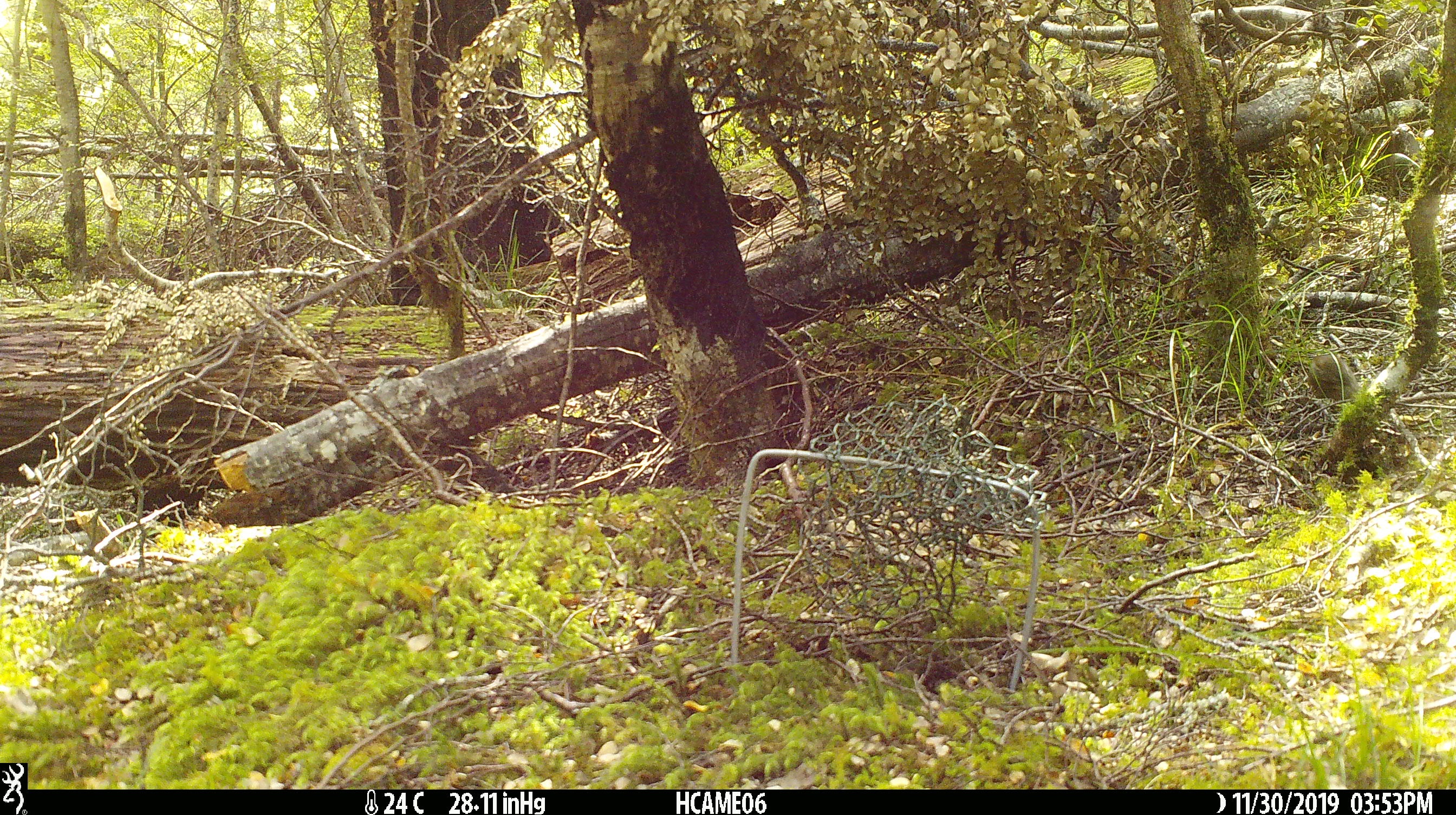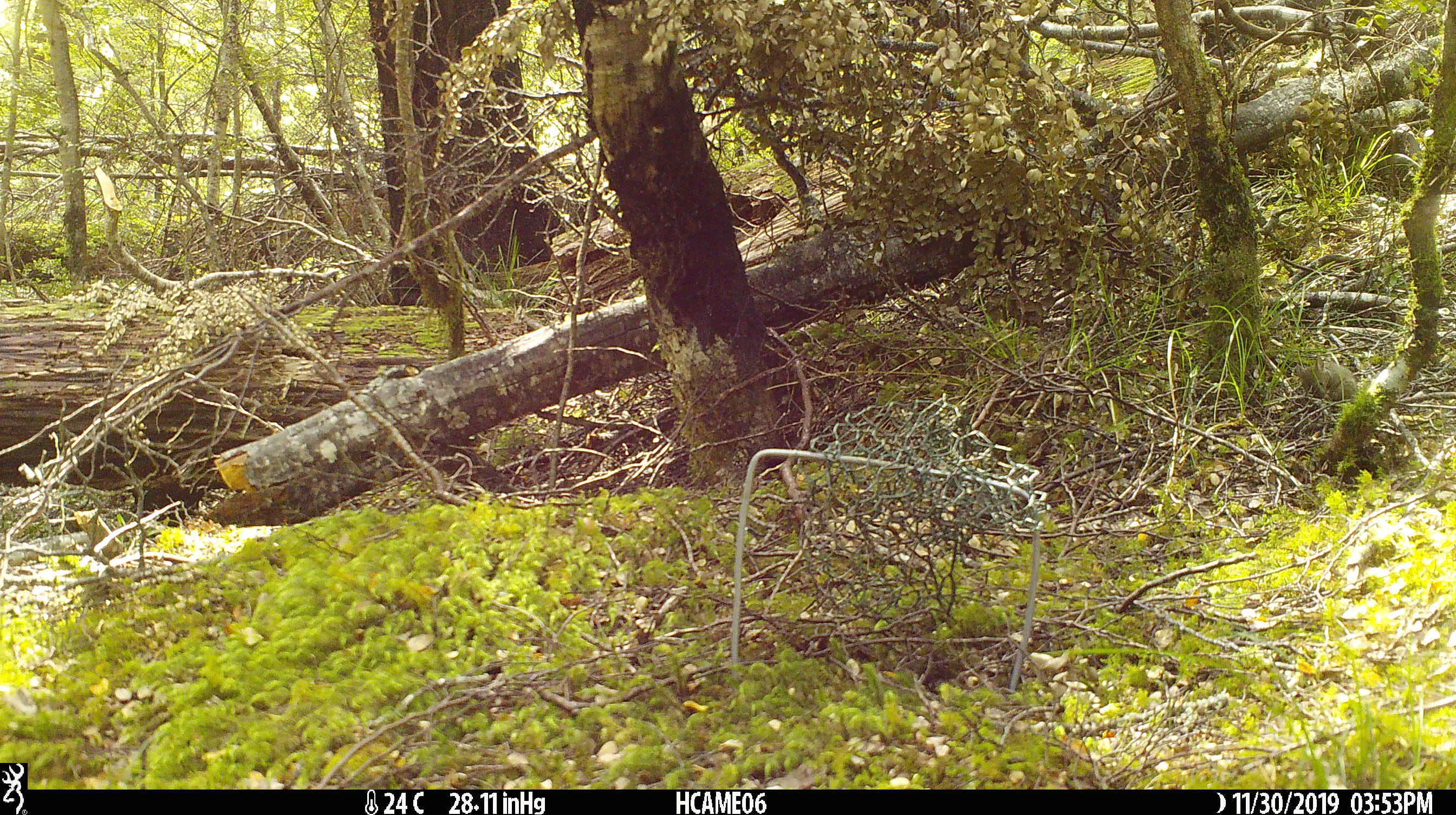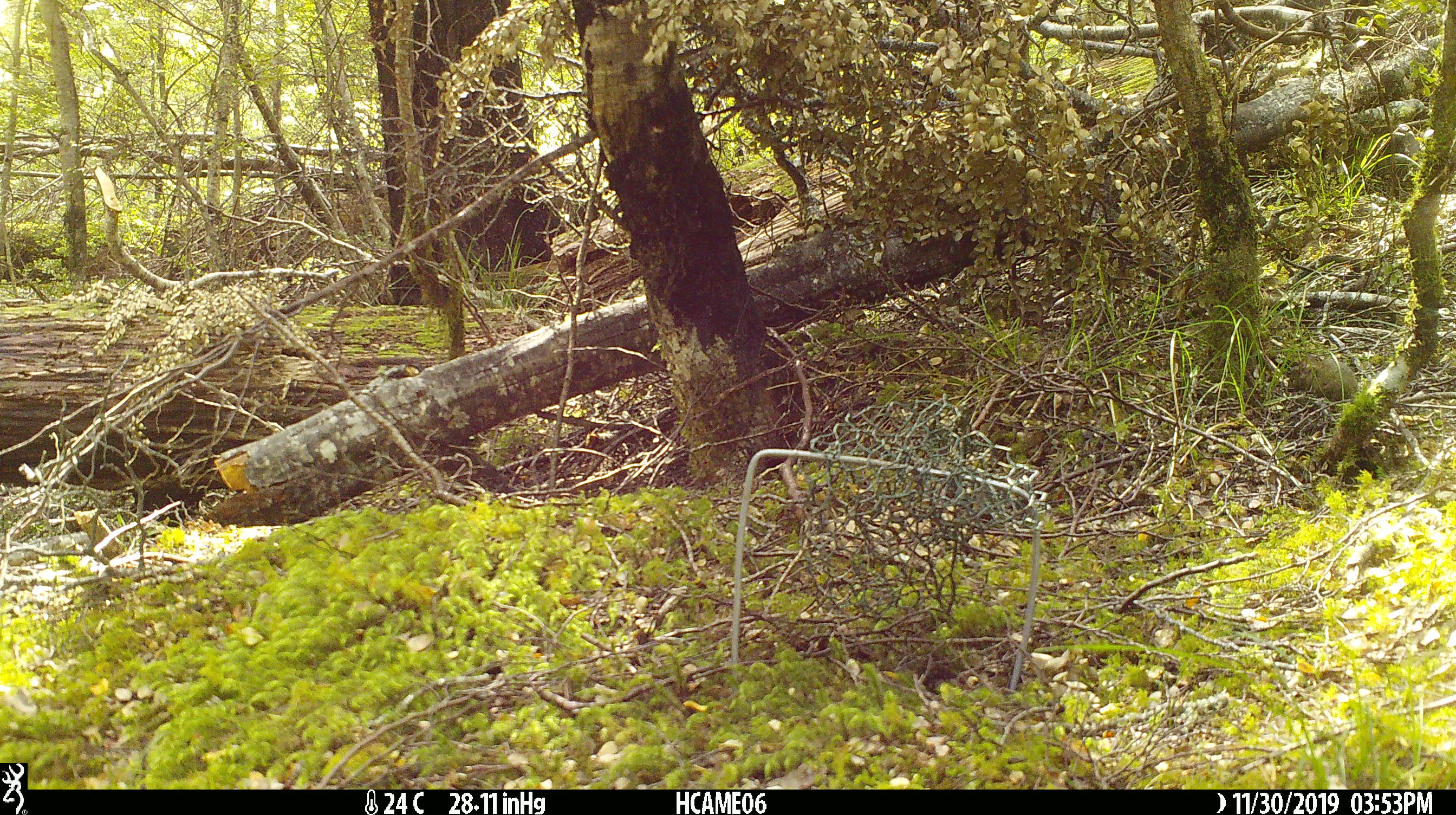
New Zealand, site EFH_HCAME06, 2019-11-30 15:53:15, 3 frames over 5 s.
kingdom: Animalia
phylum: Chordata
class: Mammalia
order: Rodentia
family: Muridae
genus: Mus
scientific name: Mus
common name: mouse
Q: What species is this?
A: Mouse (Mus).